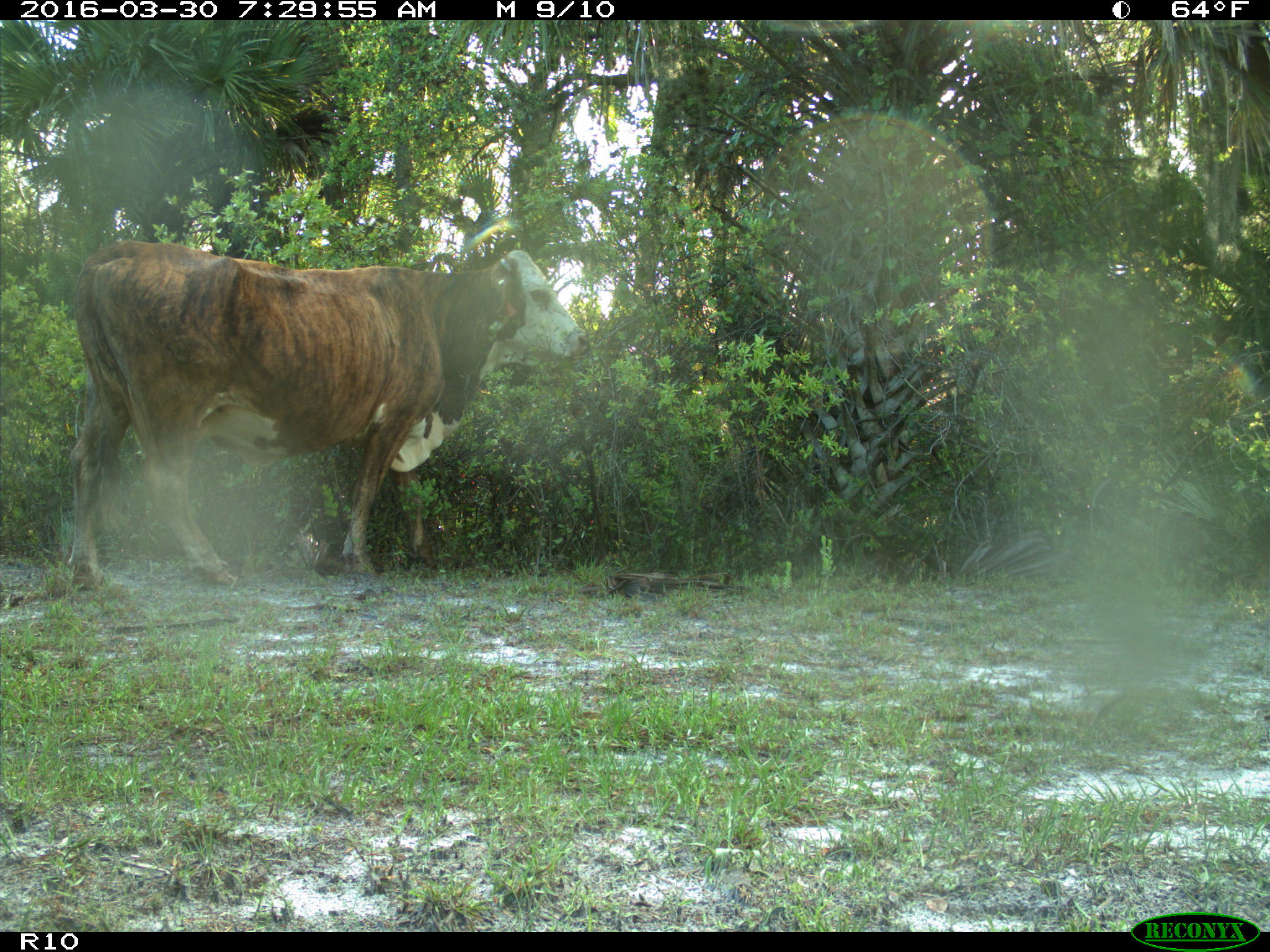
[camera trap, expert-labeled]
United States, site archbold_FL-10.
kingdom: Animalia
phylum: Chordata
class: Mammalia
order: Artiodactyla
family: Bovidae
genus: Bos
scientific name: Bos taurus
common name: domestic cow